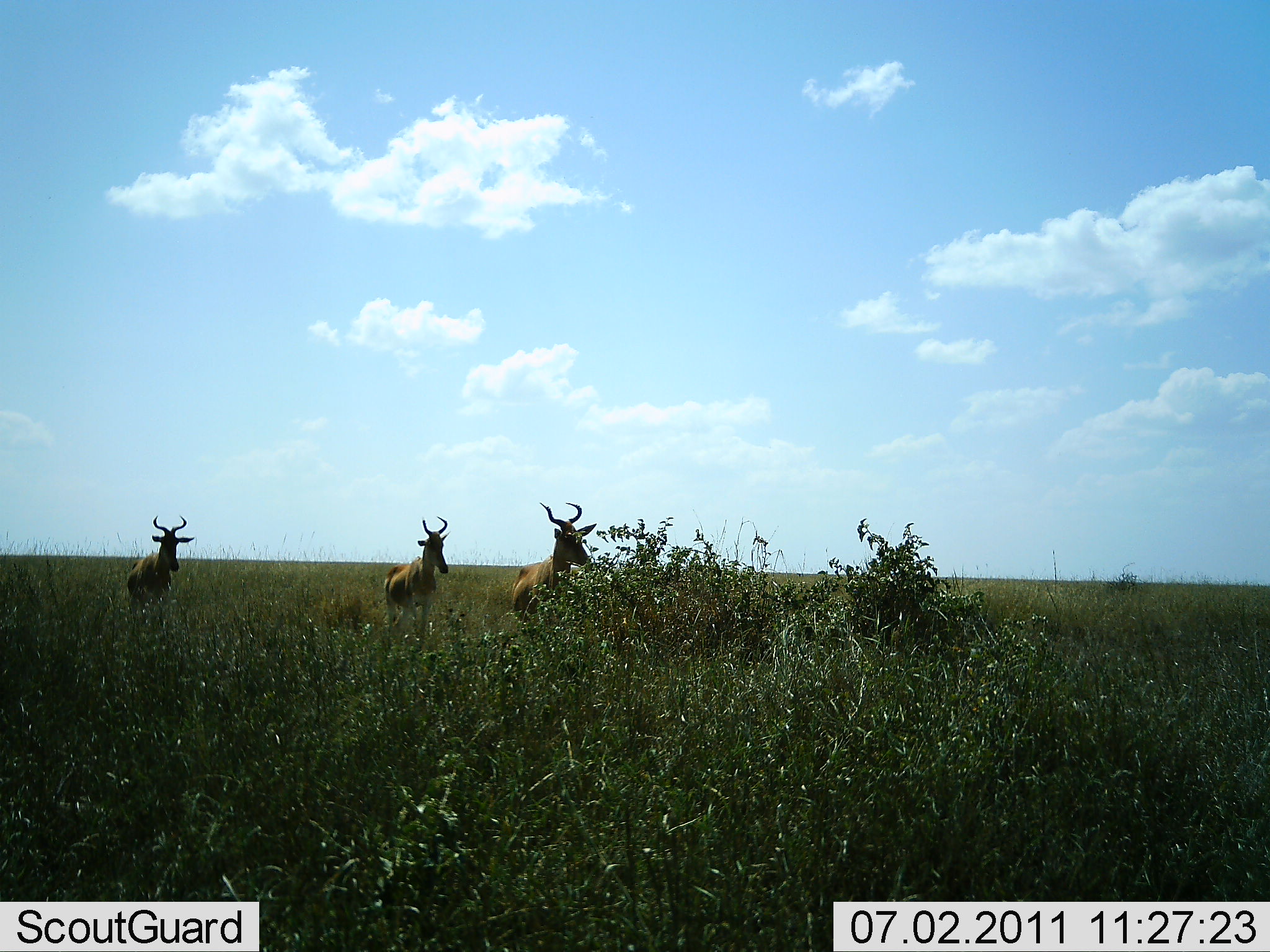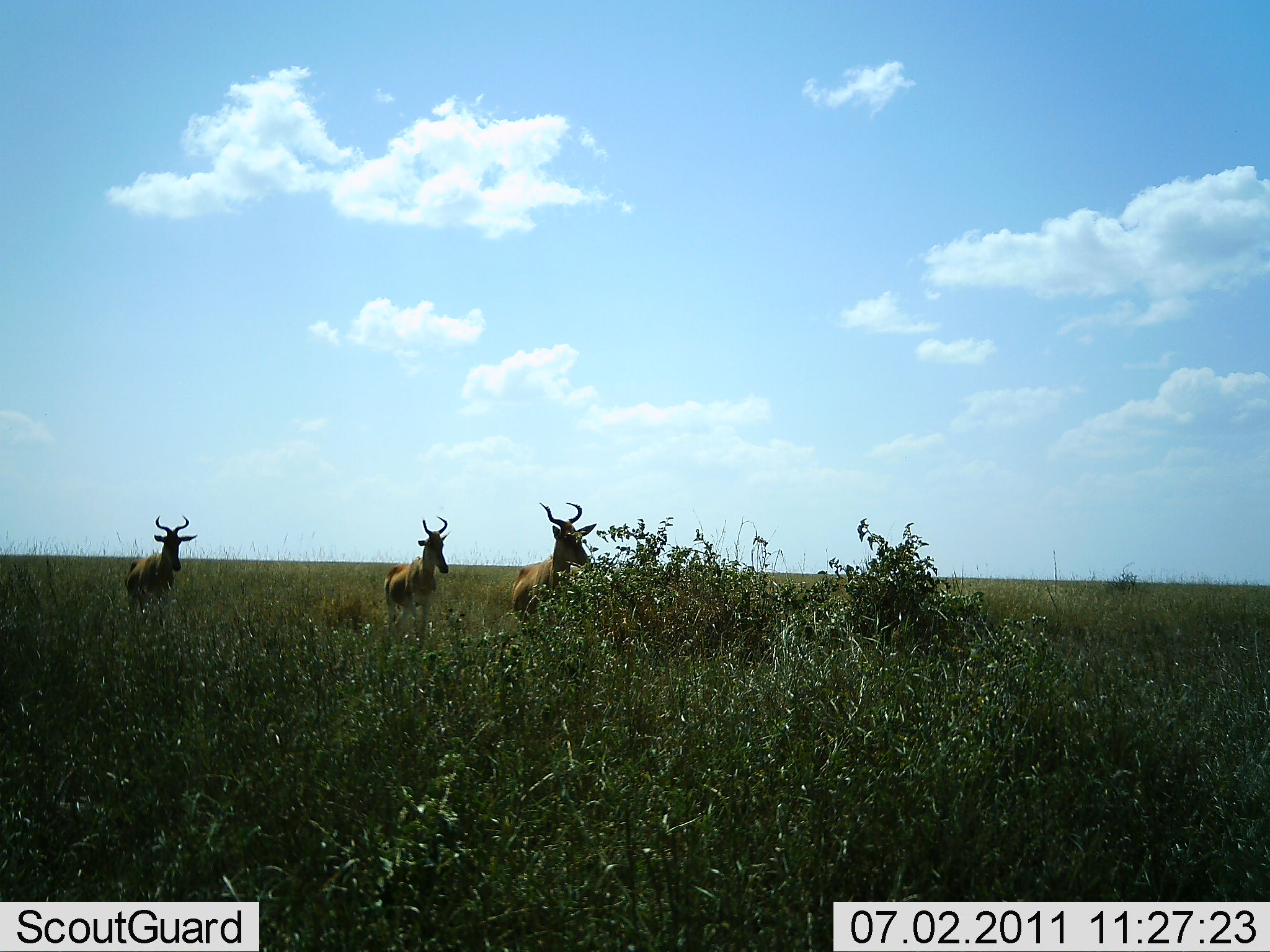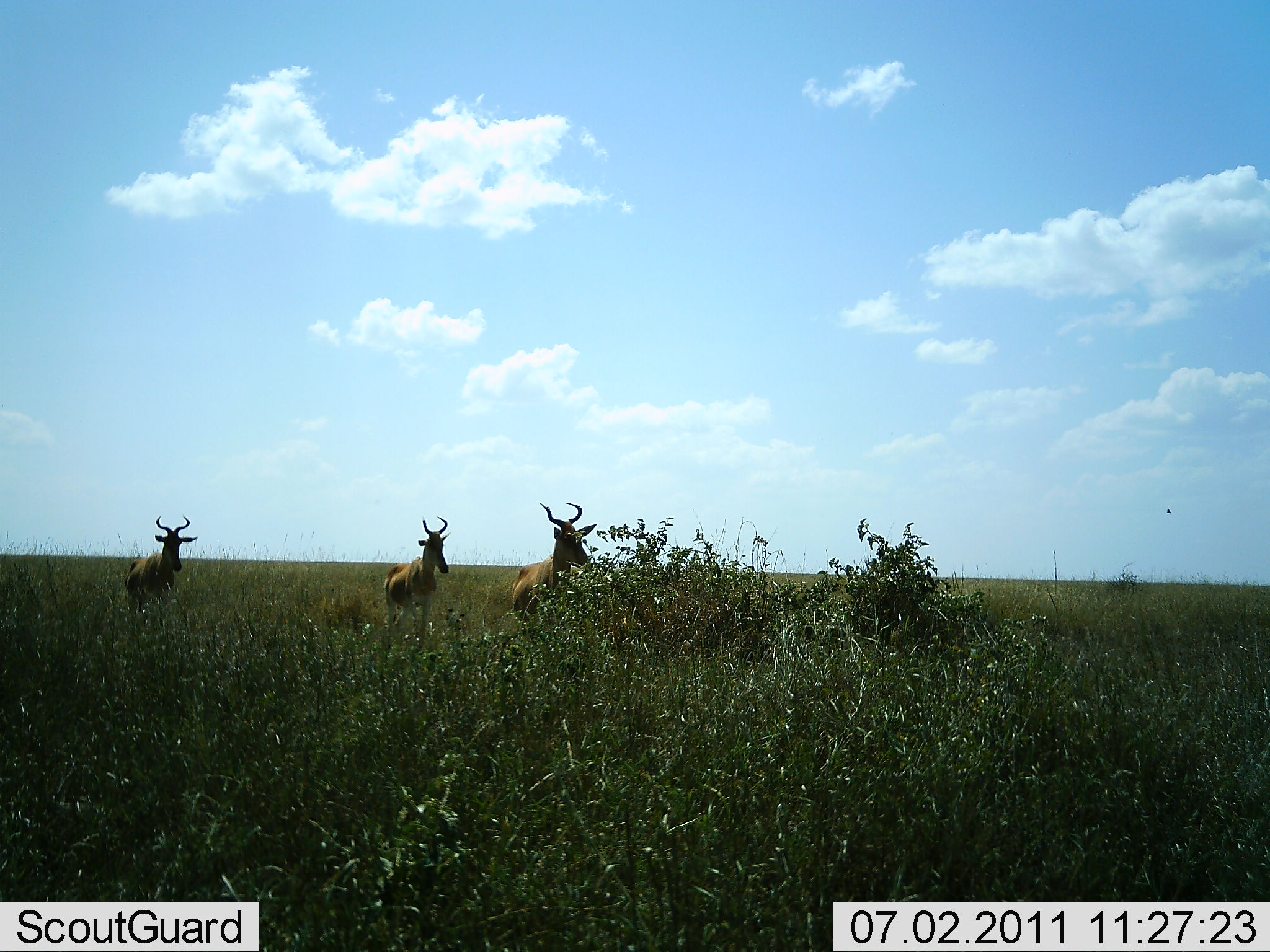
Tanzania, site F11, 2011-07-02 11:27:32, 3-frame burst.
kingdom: Animalia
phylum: Chordata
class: Mammalia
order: Artiodactyla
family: Bovidae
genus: Alcelaphus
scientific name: Alcelaphus buselaphus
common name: hartebeest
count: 3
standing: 80%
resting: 0%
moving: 20%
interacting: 0%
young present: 0%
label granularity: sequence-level